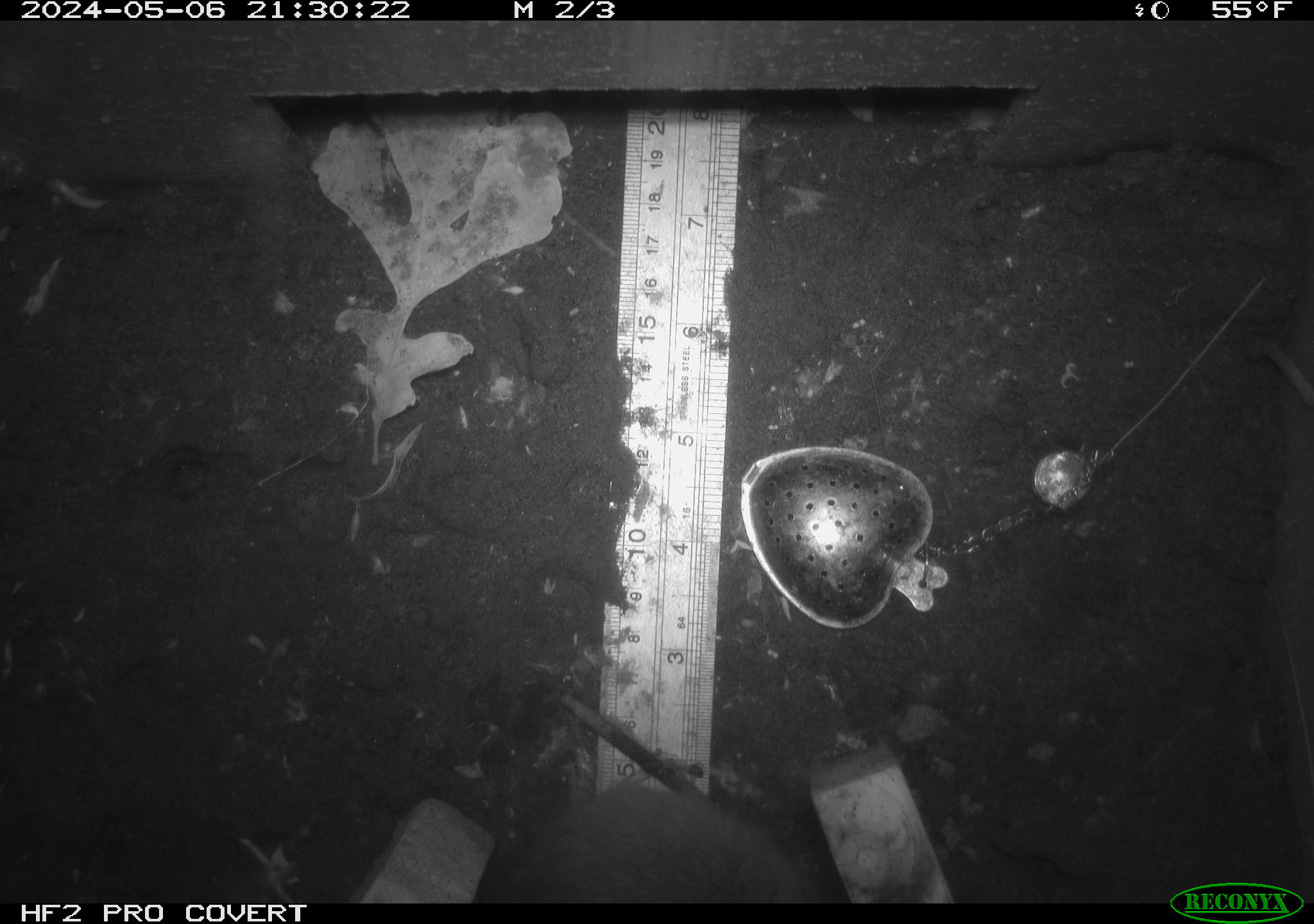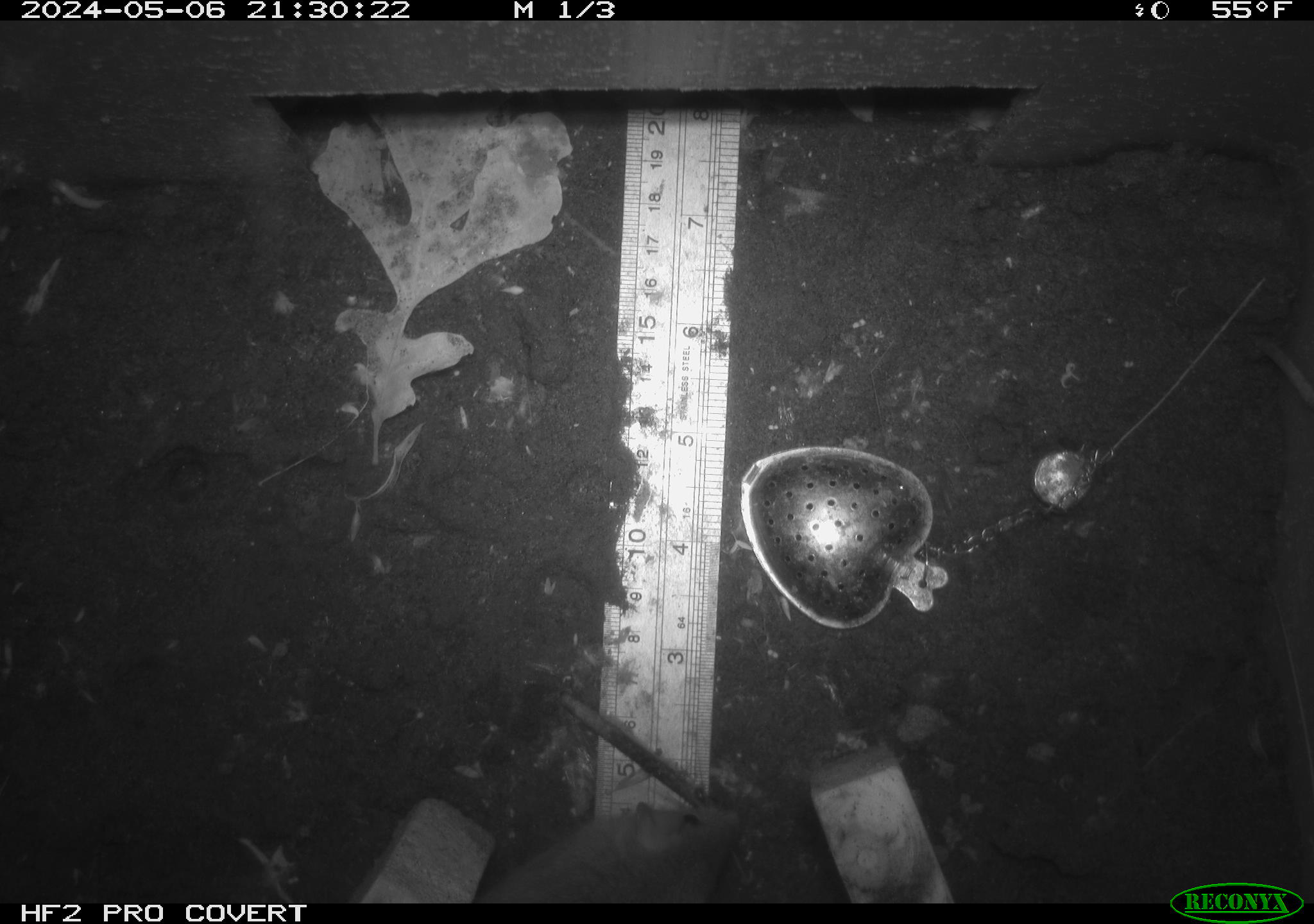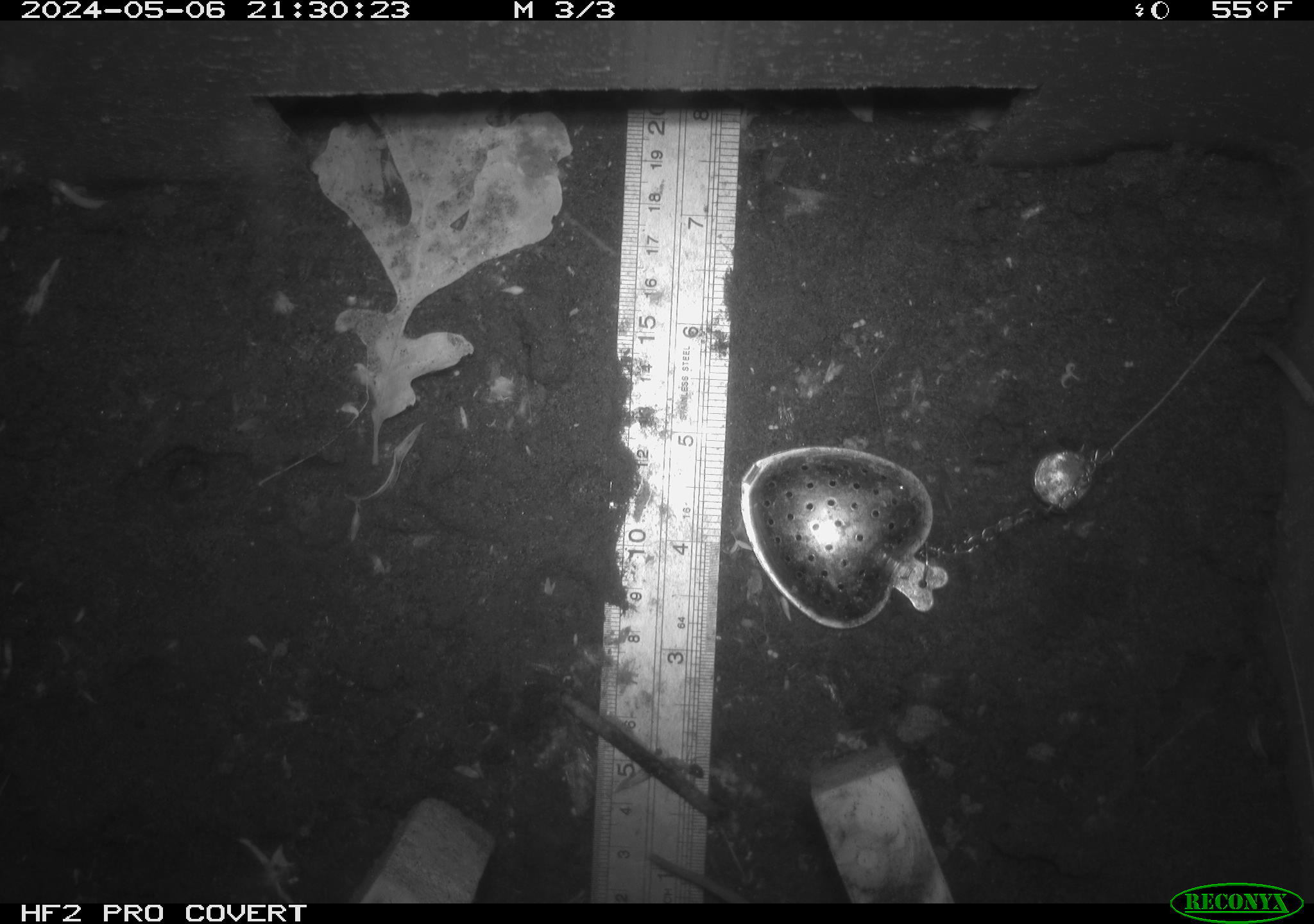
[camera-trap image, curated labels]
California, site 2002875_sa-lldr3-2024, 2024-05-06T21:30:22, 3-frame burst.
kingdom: Animalia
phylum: Chordata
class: Mammalia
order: Rodentia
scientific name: Rodentia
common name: rodent